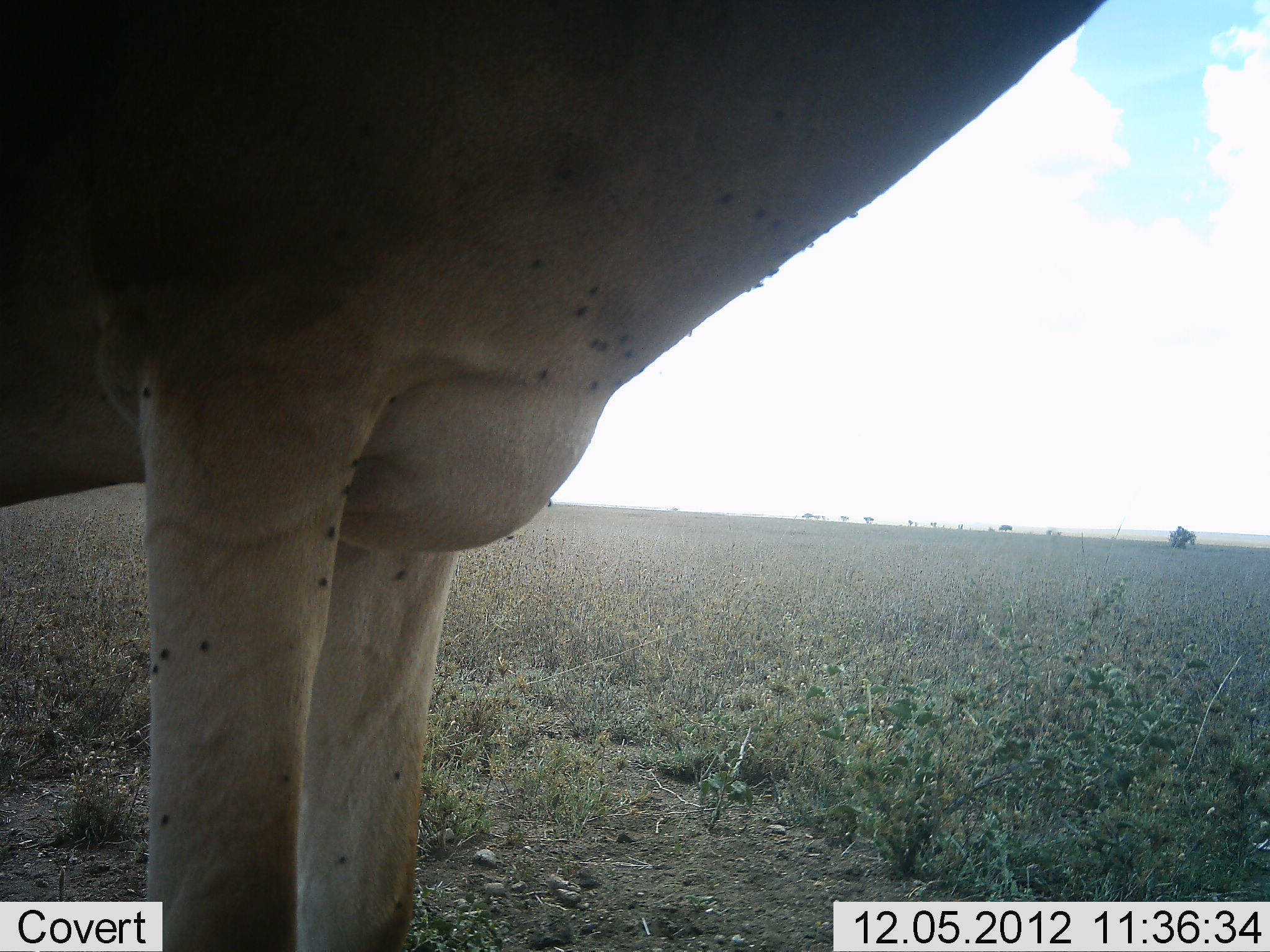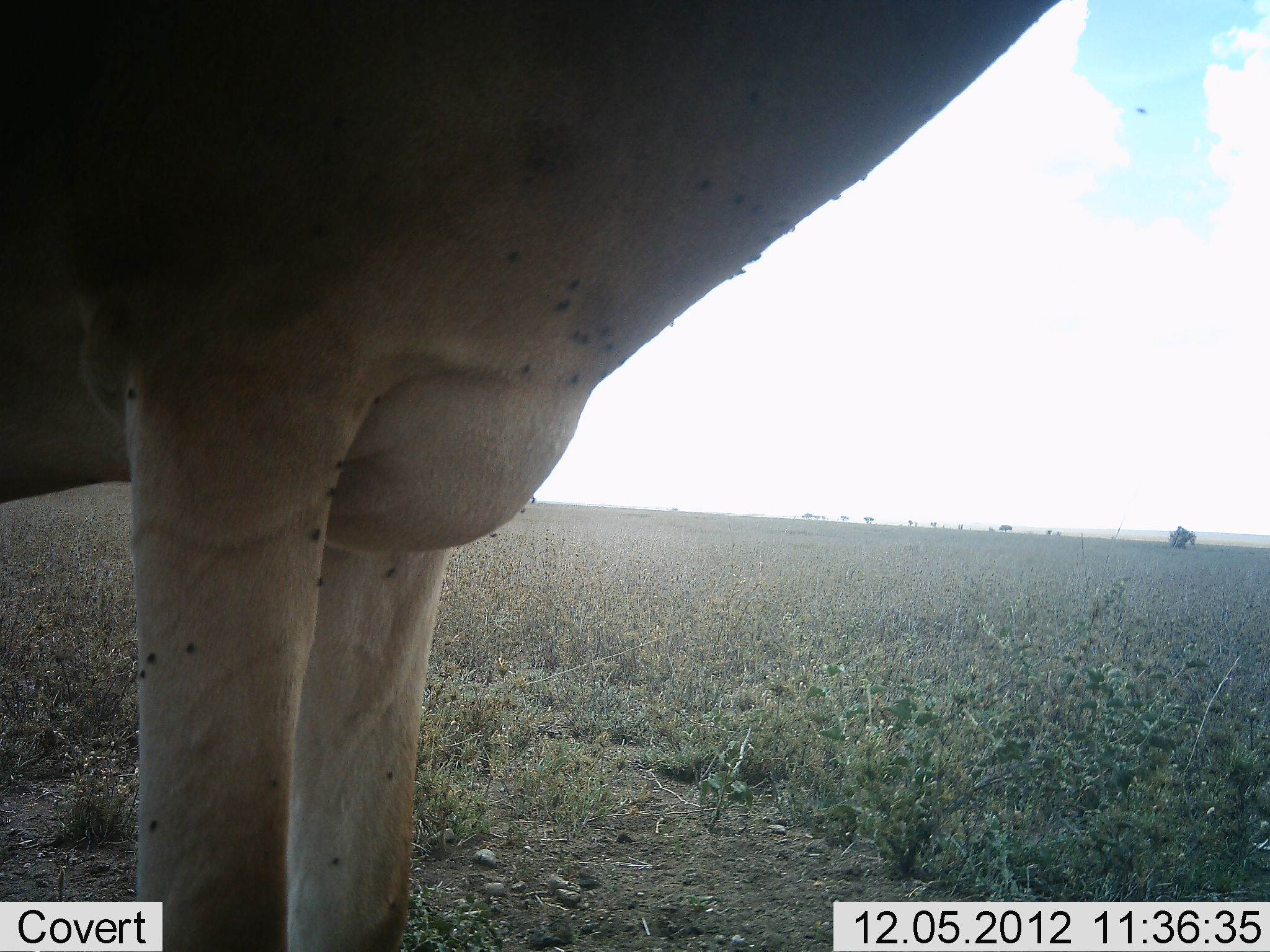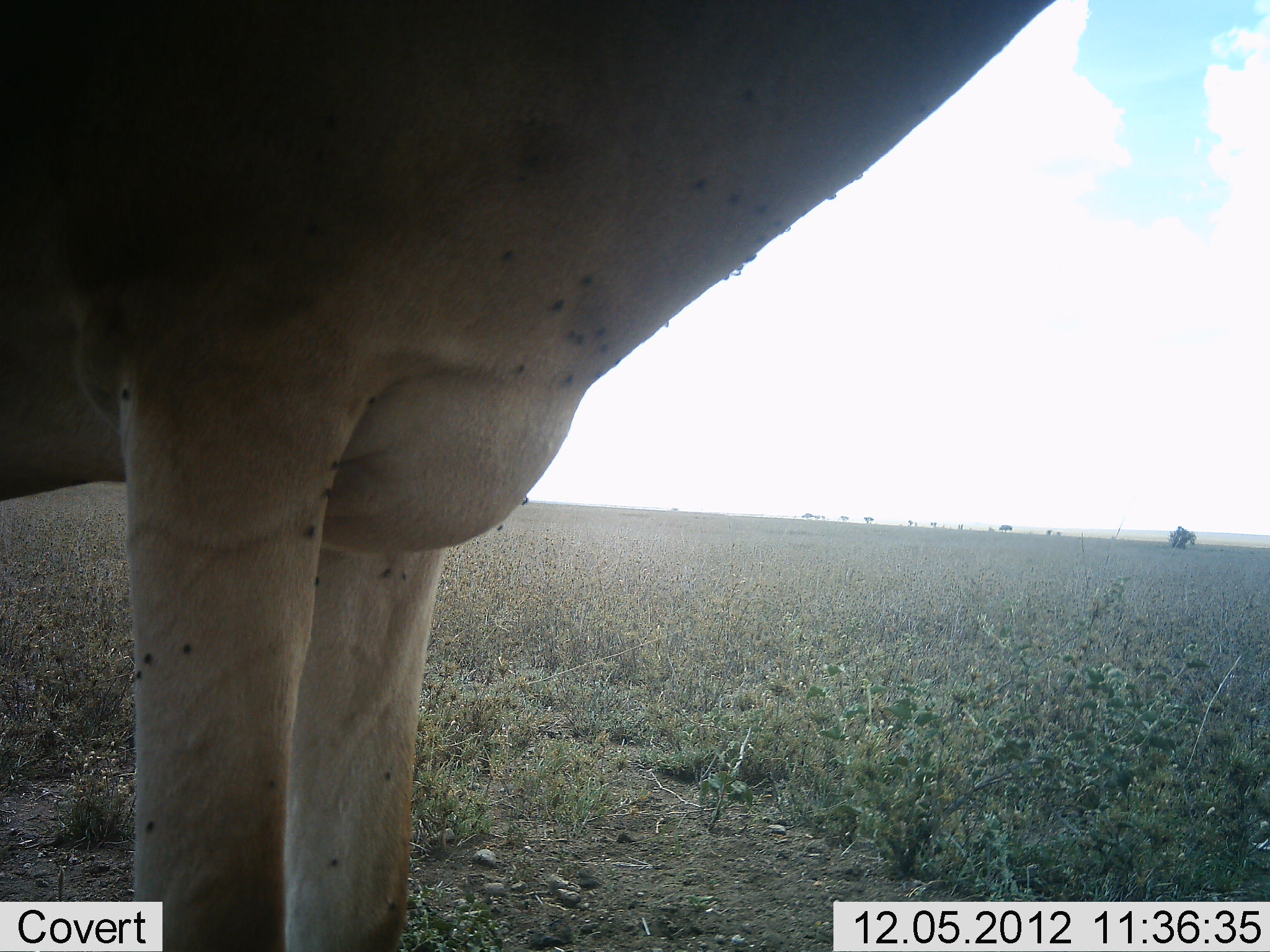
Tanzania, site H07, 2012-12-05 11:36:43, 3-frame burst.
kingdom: Animalia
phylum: Chordata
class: Mammalia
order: Artiodactyla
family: Bovidae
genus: Alcelaphus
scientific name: Alcelaphus buselaphus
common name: hartebeest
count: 1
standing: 100%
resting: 0%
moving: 0%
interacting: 0%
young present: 0%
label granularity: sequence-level